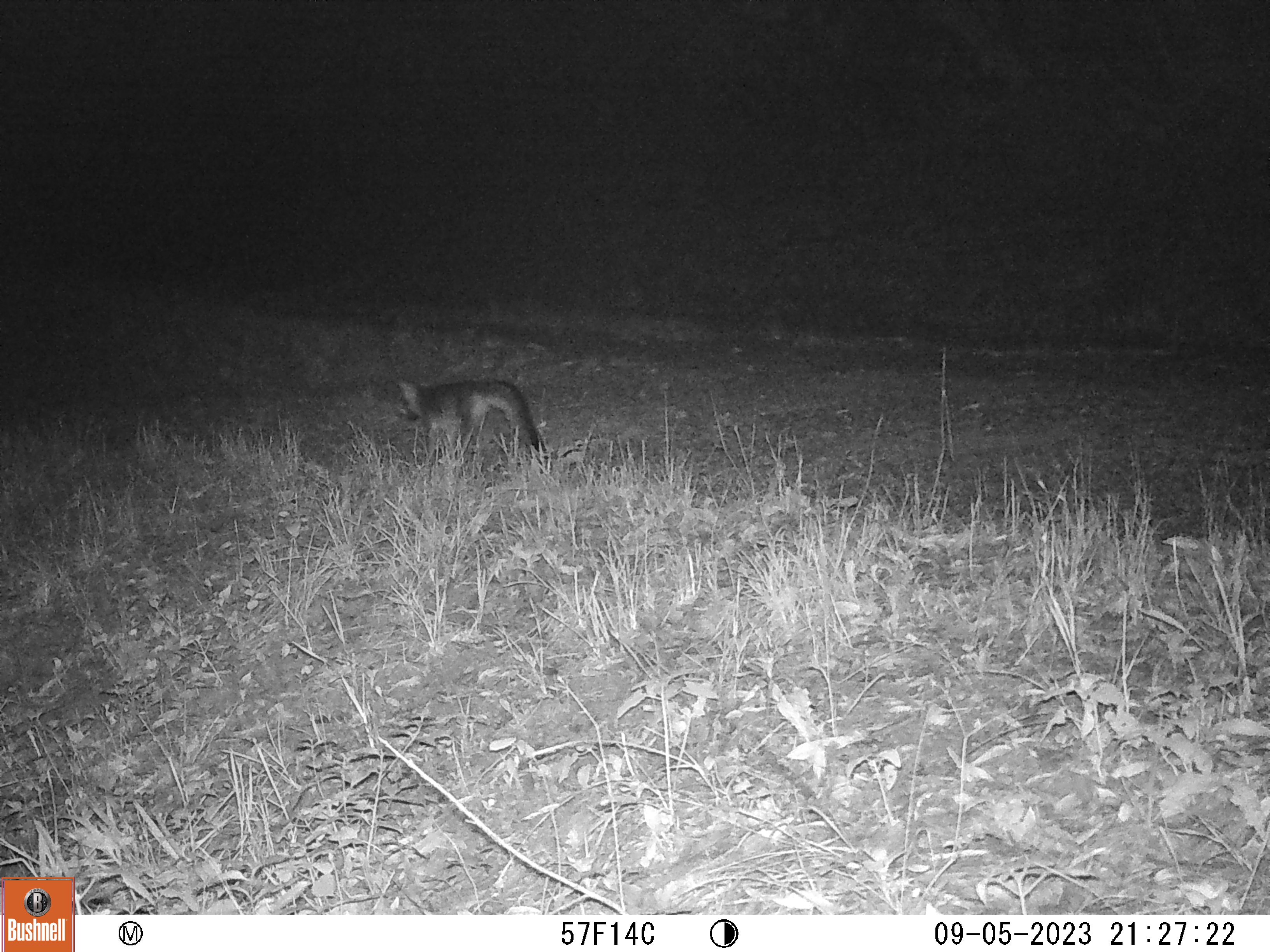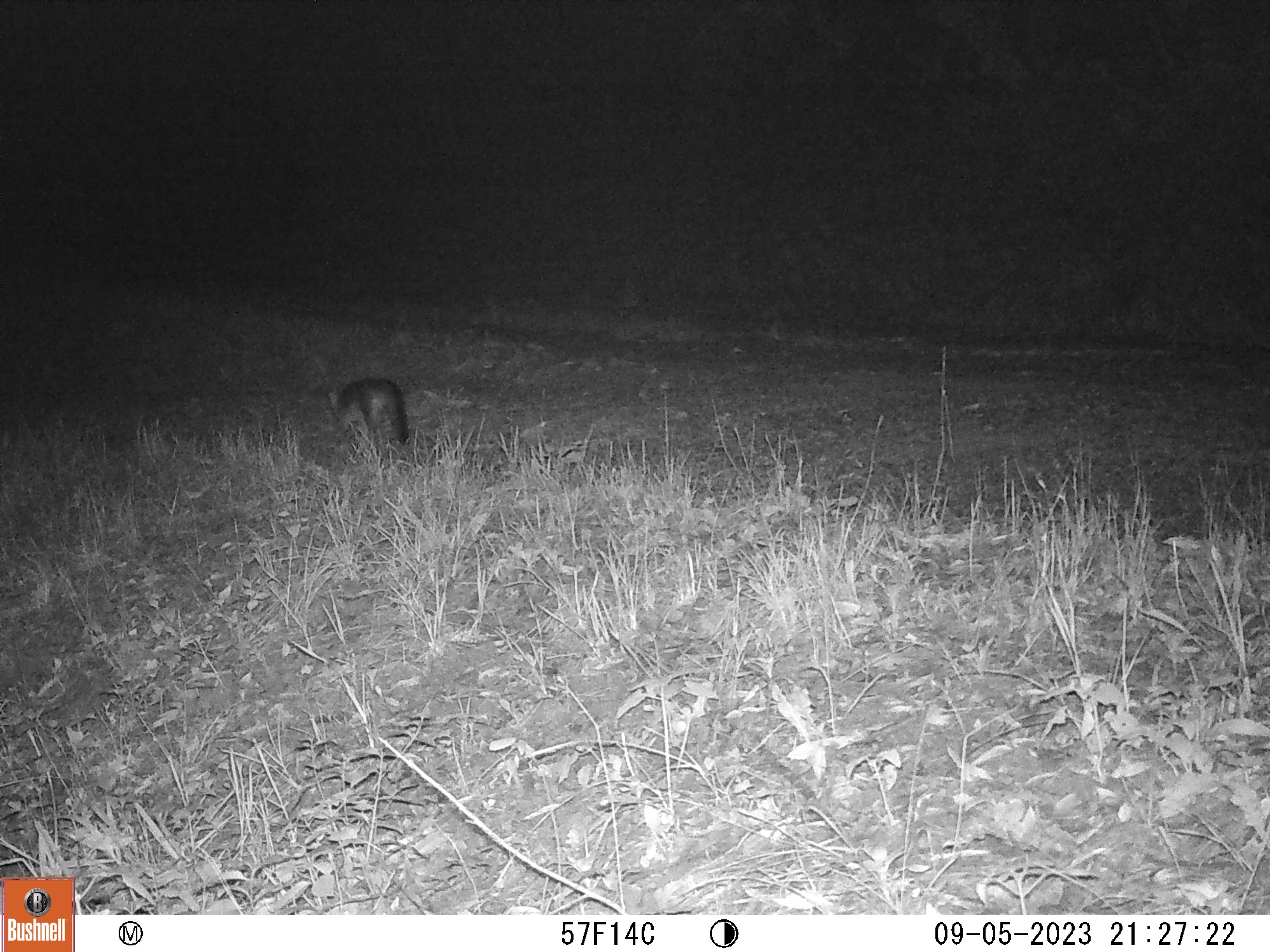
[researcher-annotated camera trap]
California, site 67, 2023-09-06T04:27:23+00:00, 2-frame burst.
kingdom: Animalia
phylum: Chordata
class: Mammalia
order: Carnivora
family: Canidae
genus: Urocyon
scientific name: Urocyon cinereoargenteus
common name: gray fox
Gray fox (Urocyon cinereoargenteus).